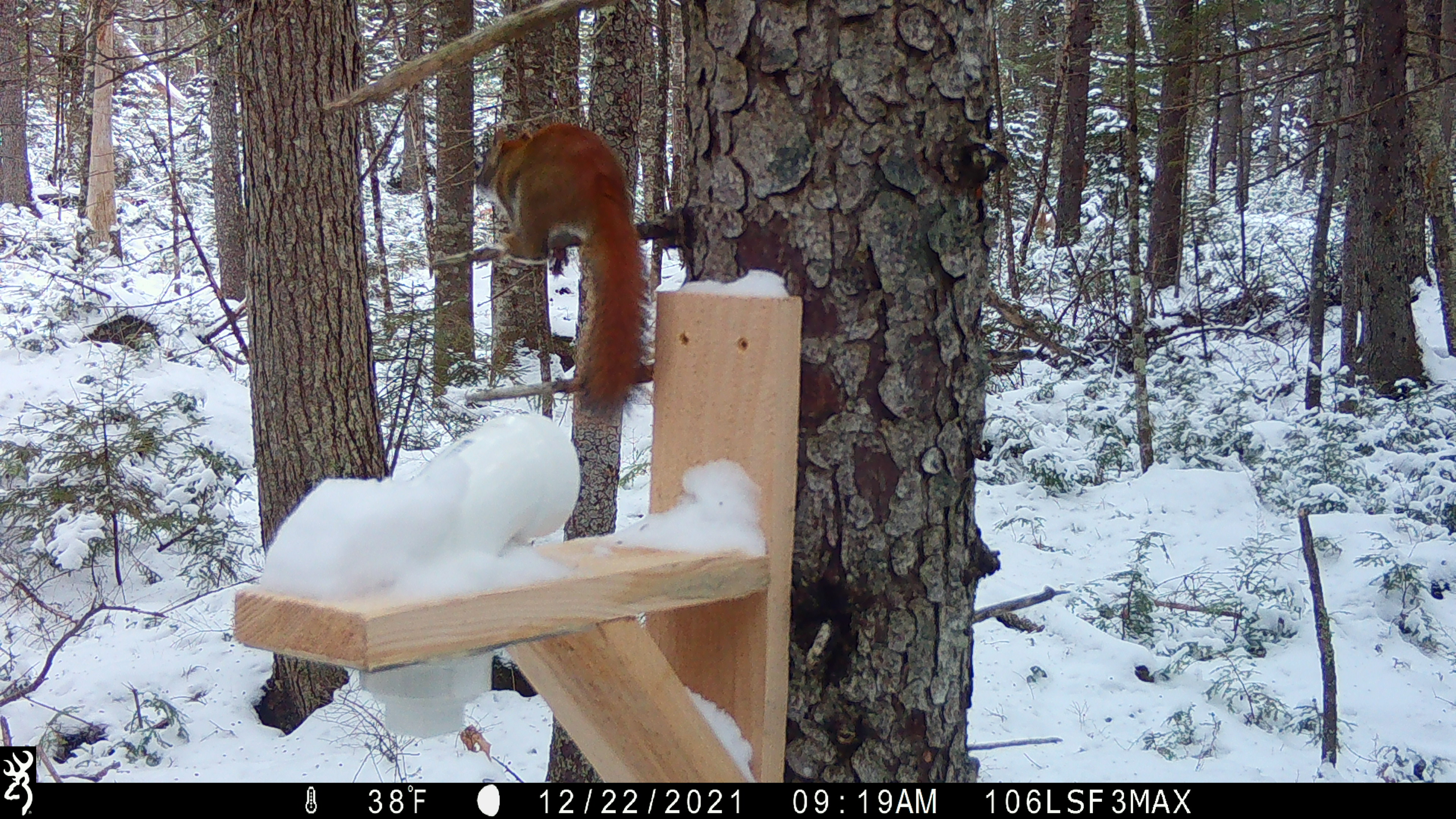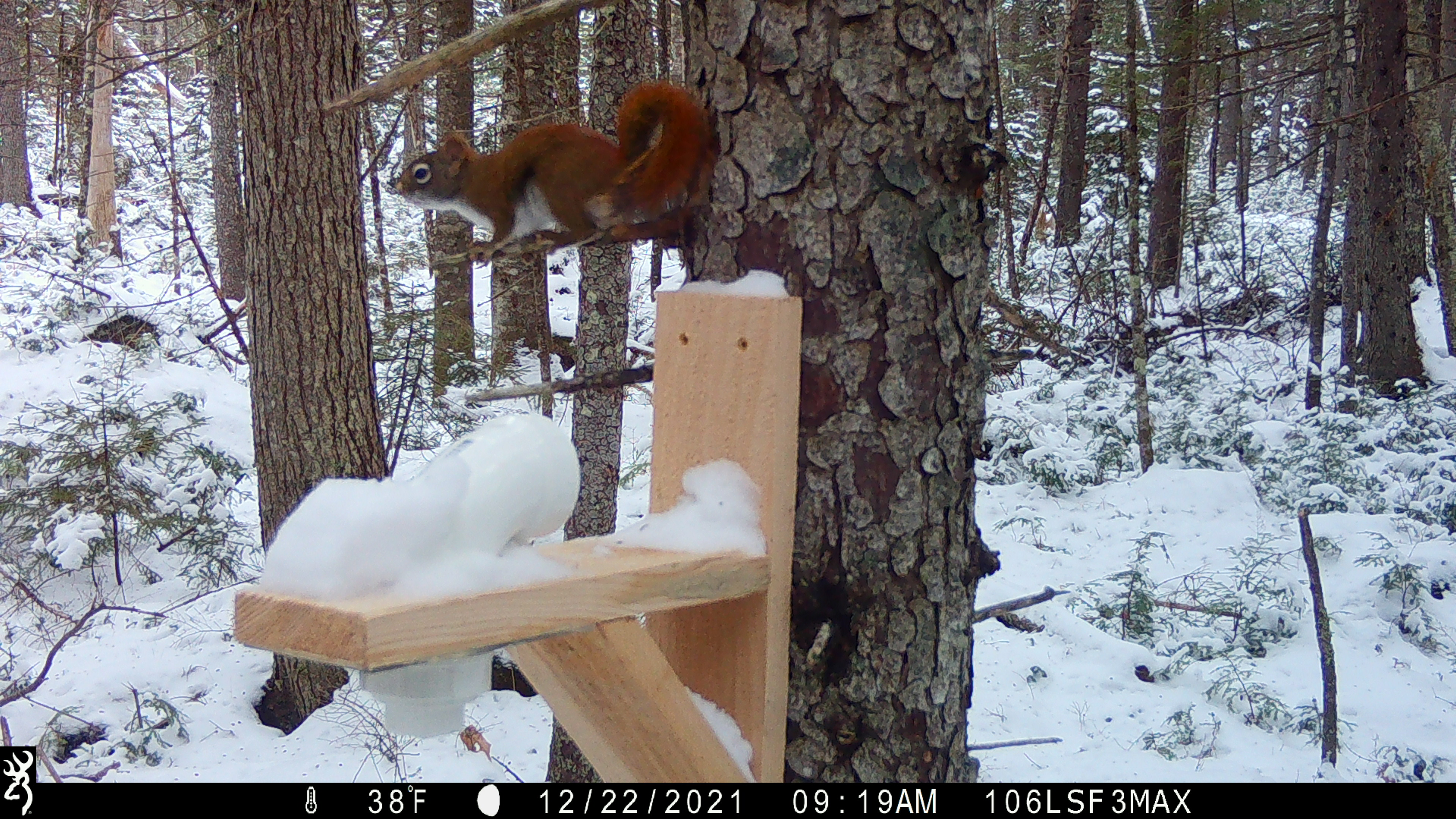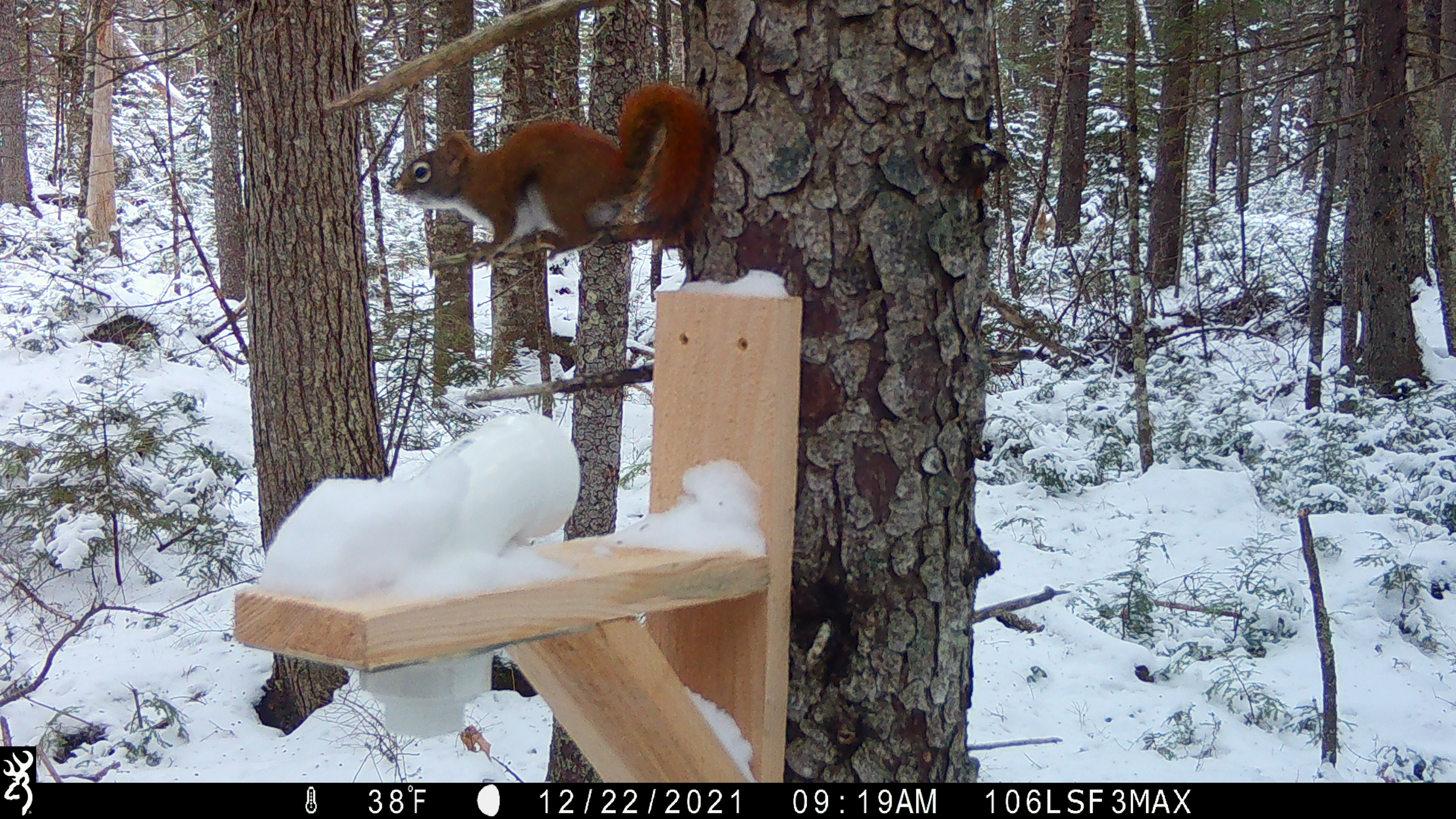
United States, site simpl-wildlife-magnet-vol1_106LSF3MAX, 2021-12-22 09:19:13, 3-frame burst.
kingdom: Animalia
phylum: Chordata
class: Mammalia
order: Rodentia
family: Sciuridae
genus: Tamiasciurus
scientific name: Tamiasciurus hudsonicus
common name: red squirrel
Red squirrel (Tamiasciurus hudsonicus).